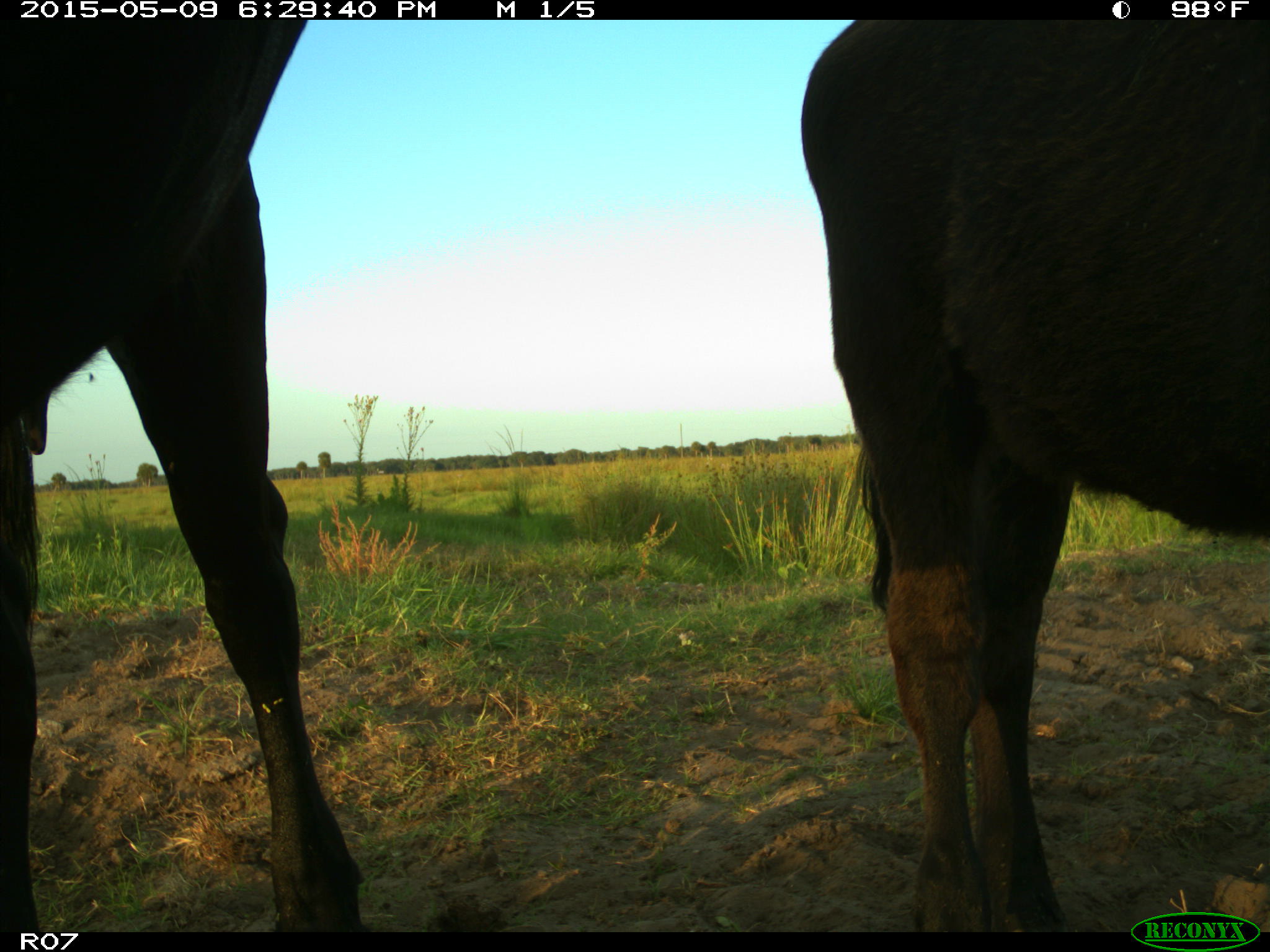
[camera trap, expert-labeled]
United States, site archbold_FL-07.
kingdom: Animalia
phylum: Chordata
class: Mammalia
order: Artiodactyla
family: Bovidae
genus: Bos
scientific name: Bos taurus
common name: domestic cow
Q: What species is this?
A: Bos taurus (domestic cow).